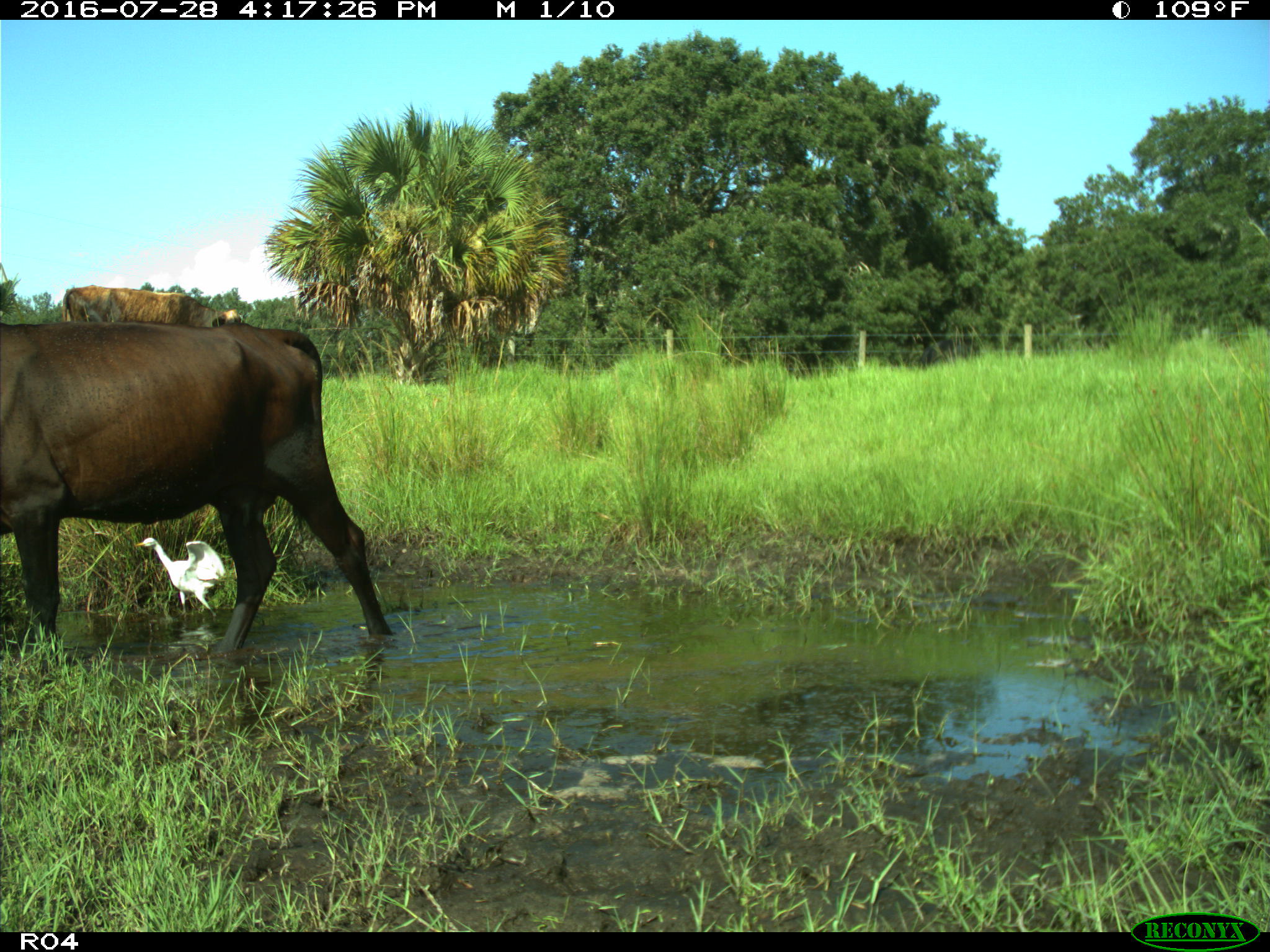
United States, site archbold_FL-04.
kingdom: Animalia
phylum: Chordata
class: Mammalia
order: Artiodactyla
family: Bovidae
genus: Bos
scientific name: Bos taurus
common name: domestic cow